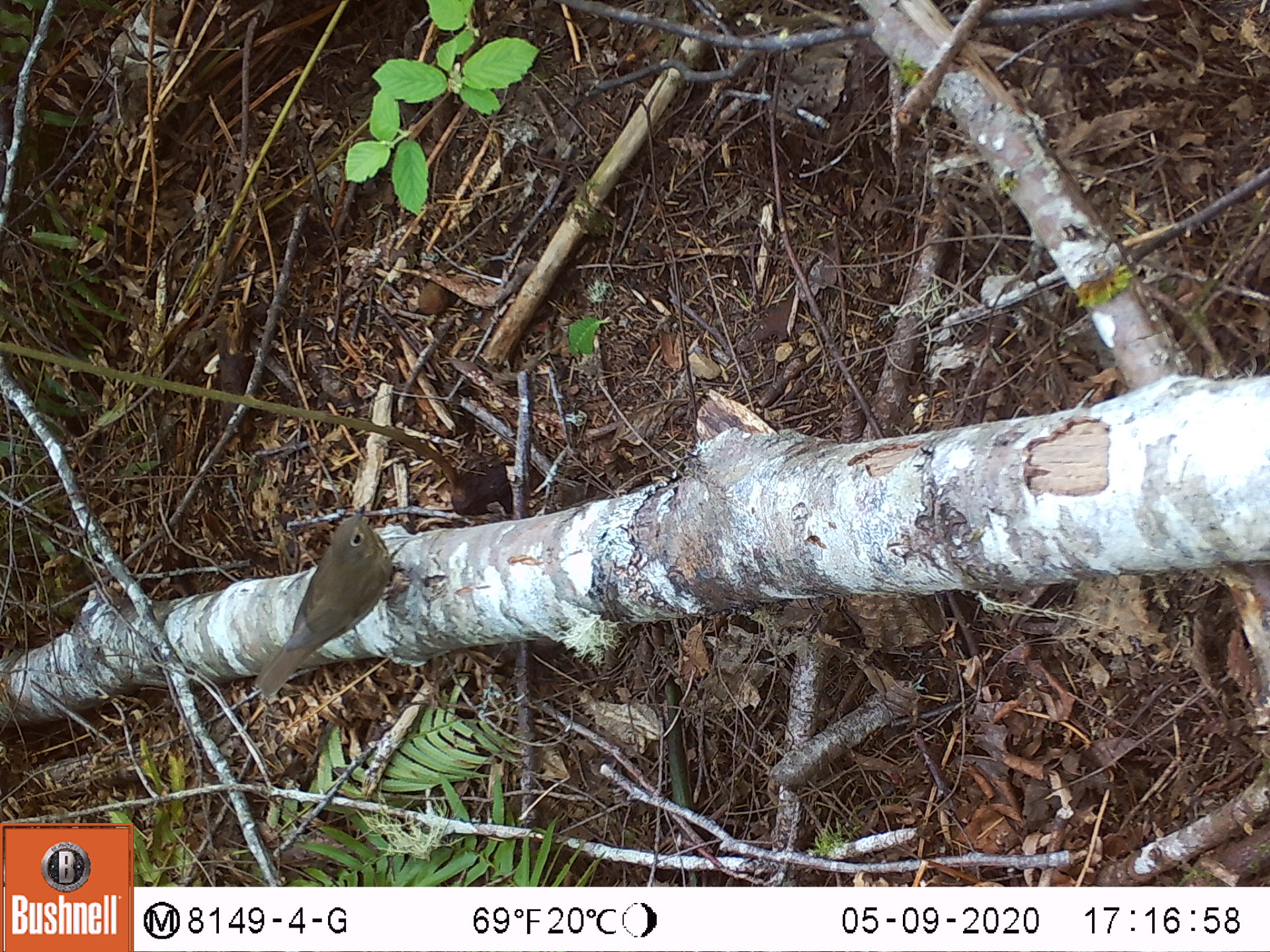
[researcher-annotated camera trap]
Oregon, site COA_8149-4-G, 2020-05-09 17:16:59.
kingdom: Animalia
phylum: Chordata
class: Aves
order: Passeriformes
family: Turdidae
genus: Catharus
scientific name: Catharus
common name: brown thrushes and nightingale-thrushes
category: catharus species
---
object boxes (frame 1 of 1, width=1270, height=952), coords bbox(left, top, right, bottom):
catharus species: bbox(245, 488, 403, 716)